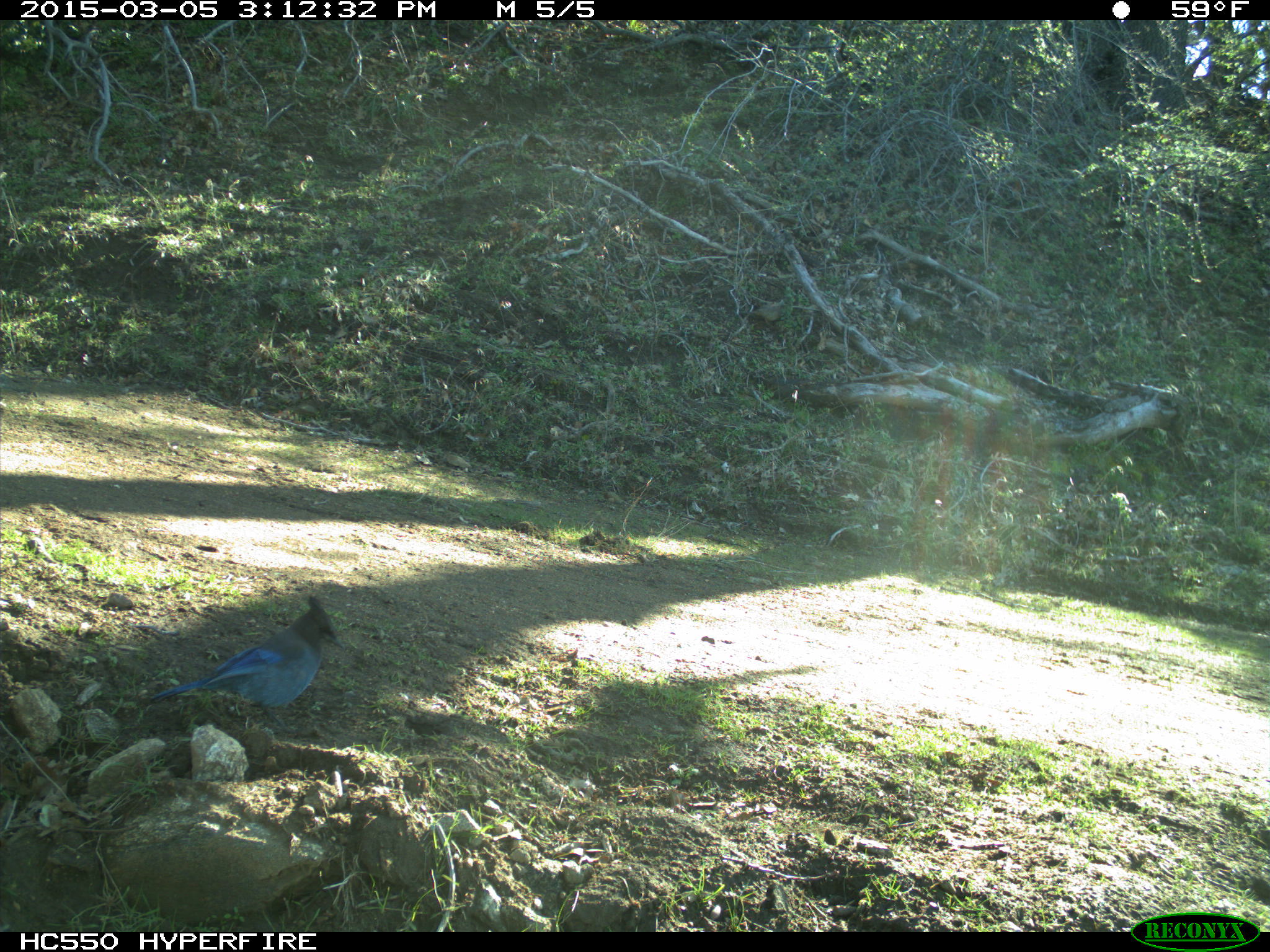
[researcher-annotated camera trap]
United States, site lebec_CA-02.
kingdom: Animalia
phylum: Chordata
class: Aves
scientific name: Aves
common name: birds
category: unidentified bird